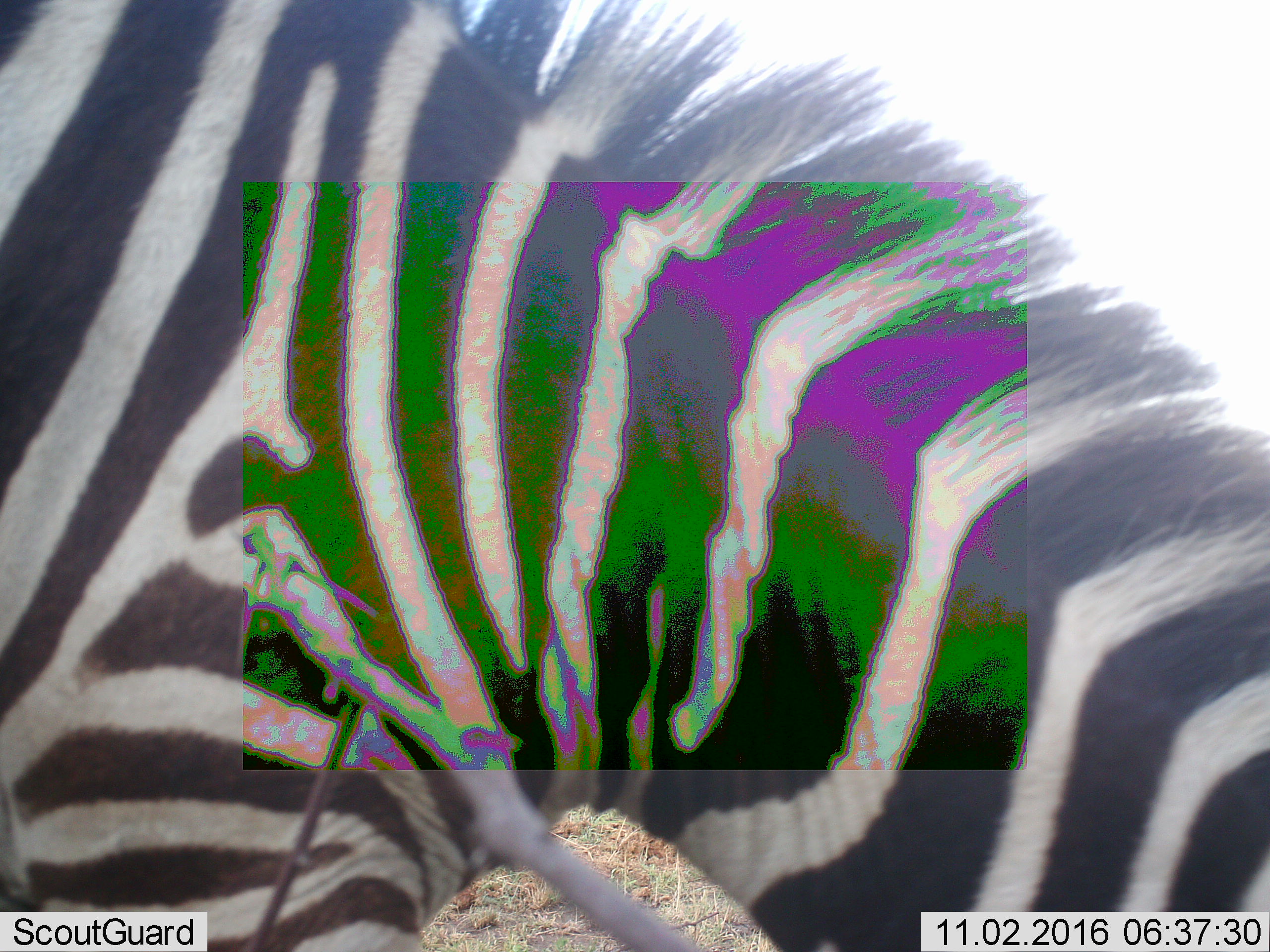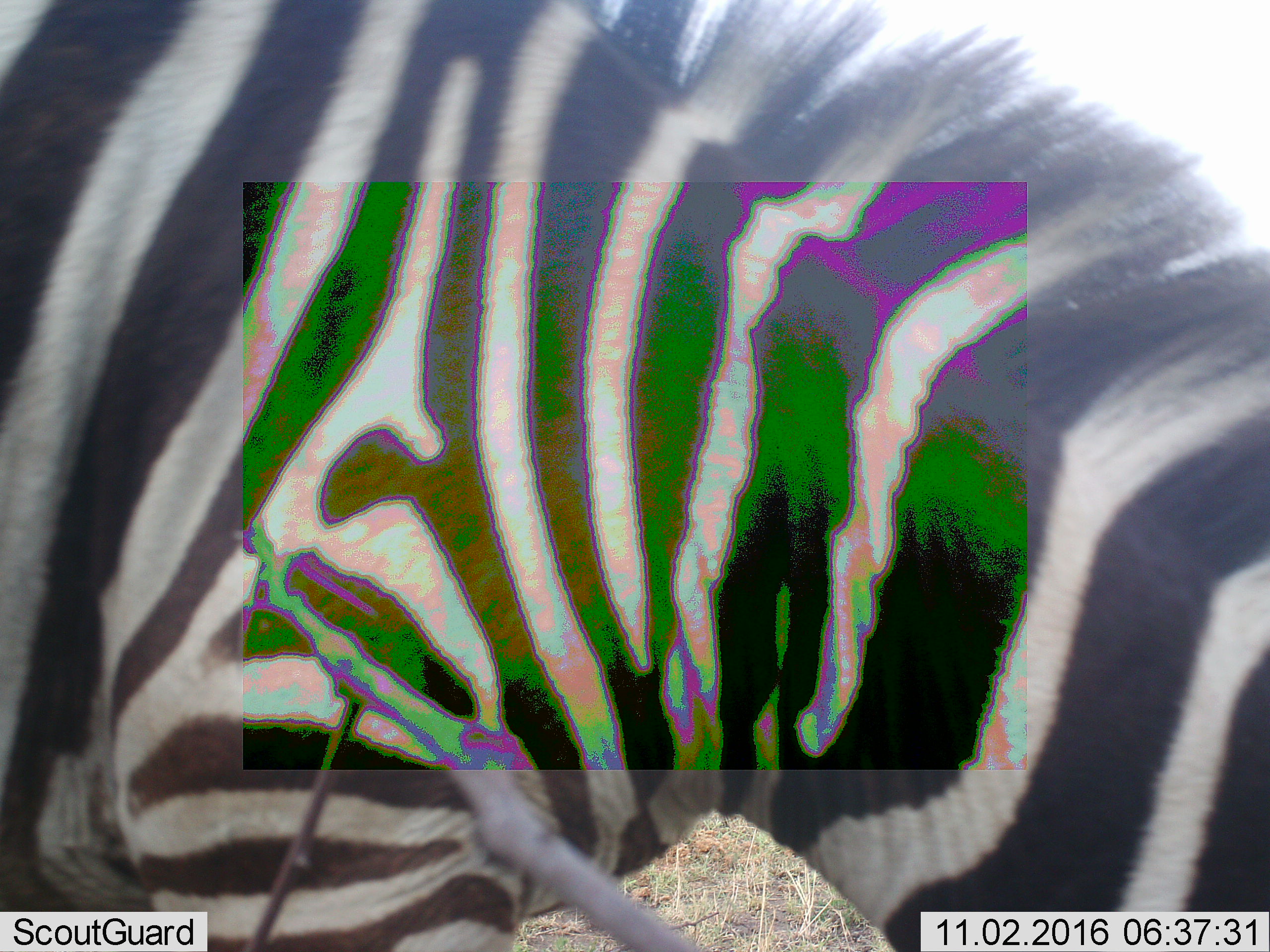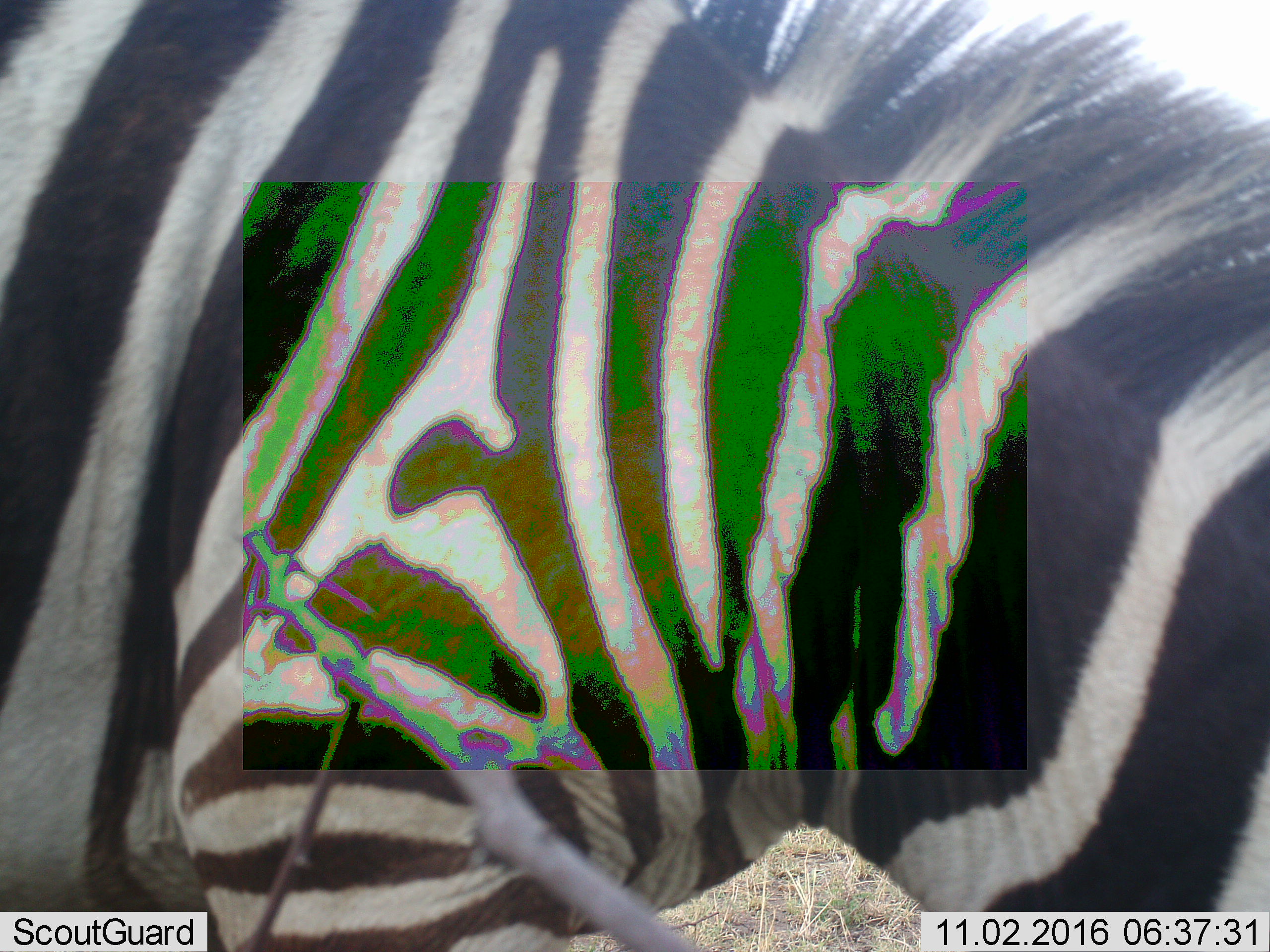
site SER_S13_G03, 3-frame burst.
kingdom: Animalia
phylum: Chordata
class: Mammalia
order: Perissodactyla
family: Equidae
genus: Equus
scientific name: Equus quagga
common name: plains zebra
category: zebraplains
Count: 1.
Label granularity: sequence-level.